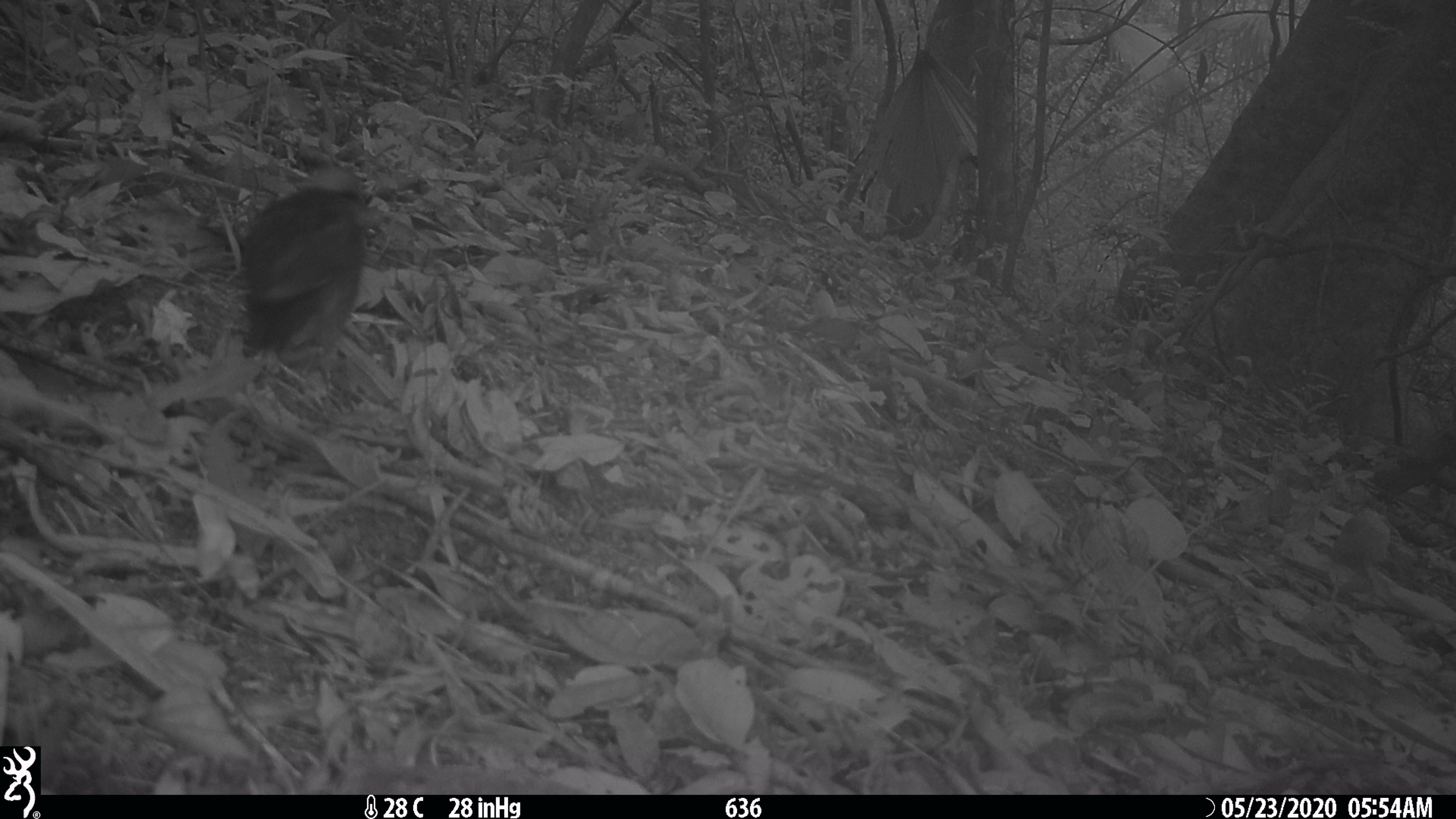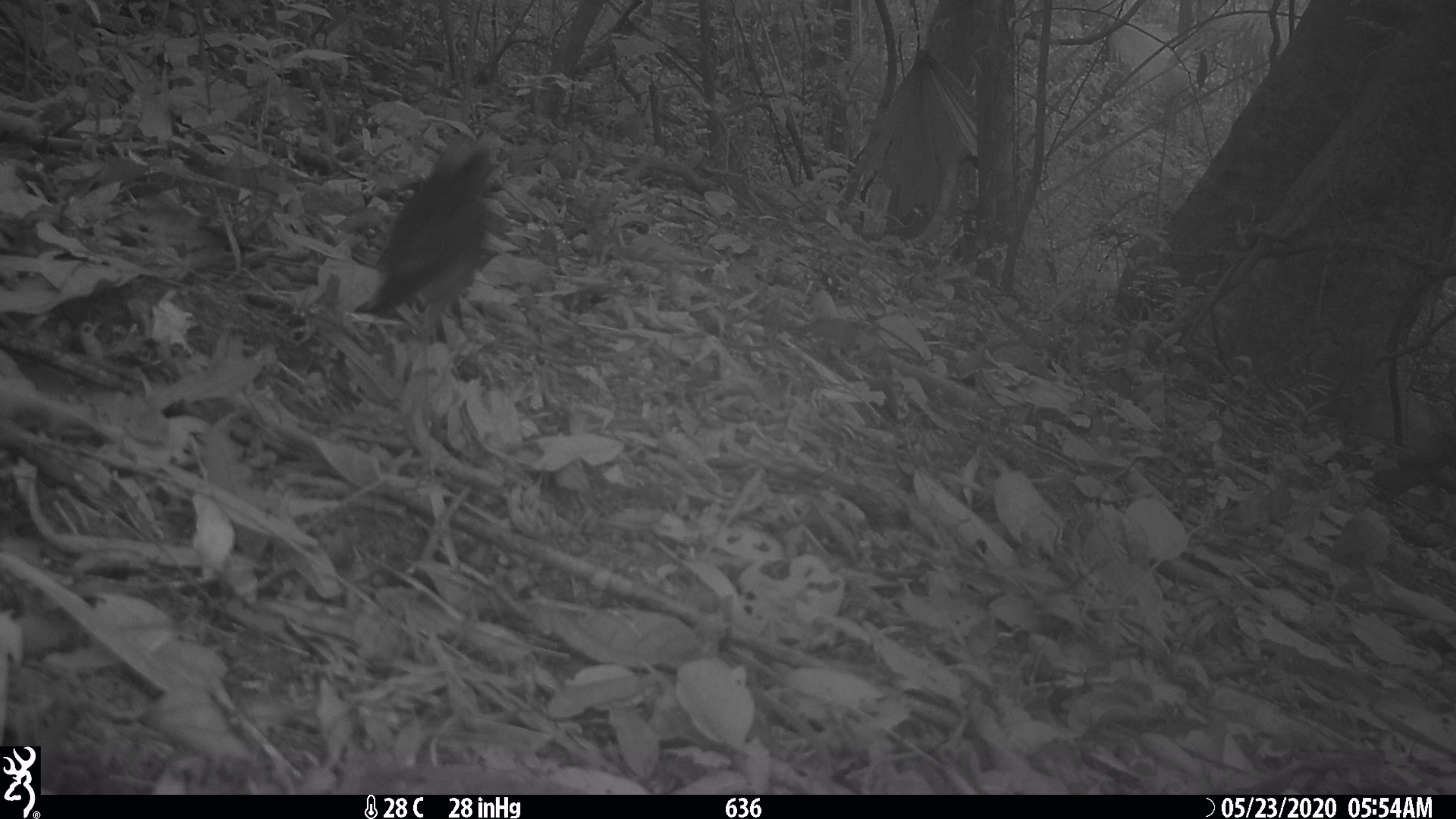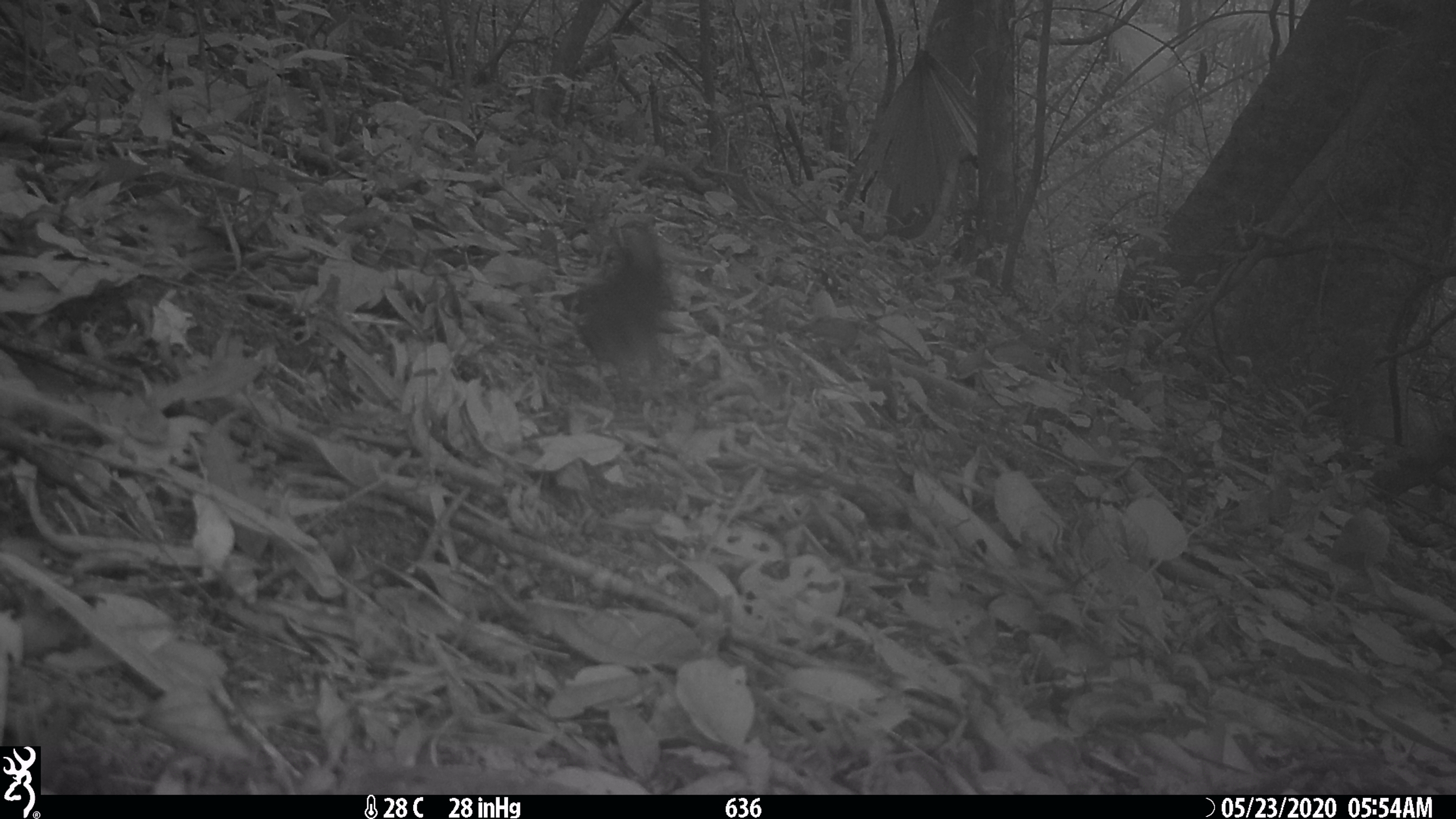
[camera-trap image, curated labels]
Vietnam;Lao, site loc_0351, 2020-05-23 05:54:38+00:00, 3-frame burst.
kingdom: Animalia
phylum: Chordata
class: Aves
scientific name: Aves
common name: bird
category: unidentified bird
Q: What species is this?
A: Unidentified bird (bird) (Aves).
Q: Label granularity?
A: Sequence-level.